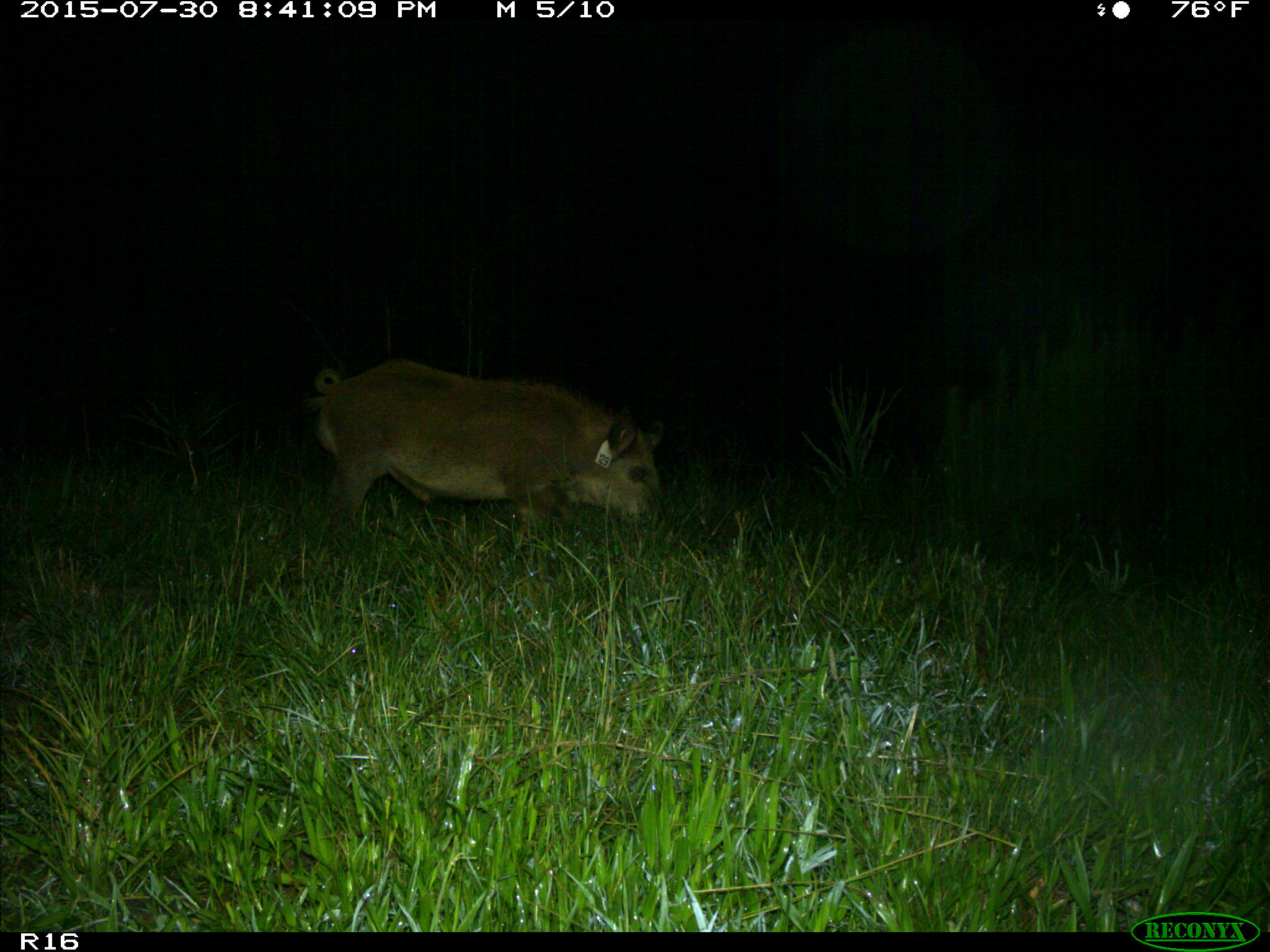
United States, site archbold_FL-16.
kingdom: Animalia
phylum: Chordata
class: Mammalia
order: Artiodactyla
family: Suidae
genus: Sus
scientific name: Sus scrofa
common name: wild boar